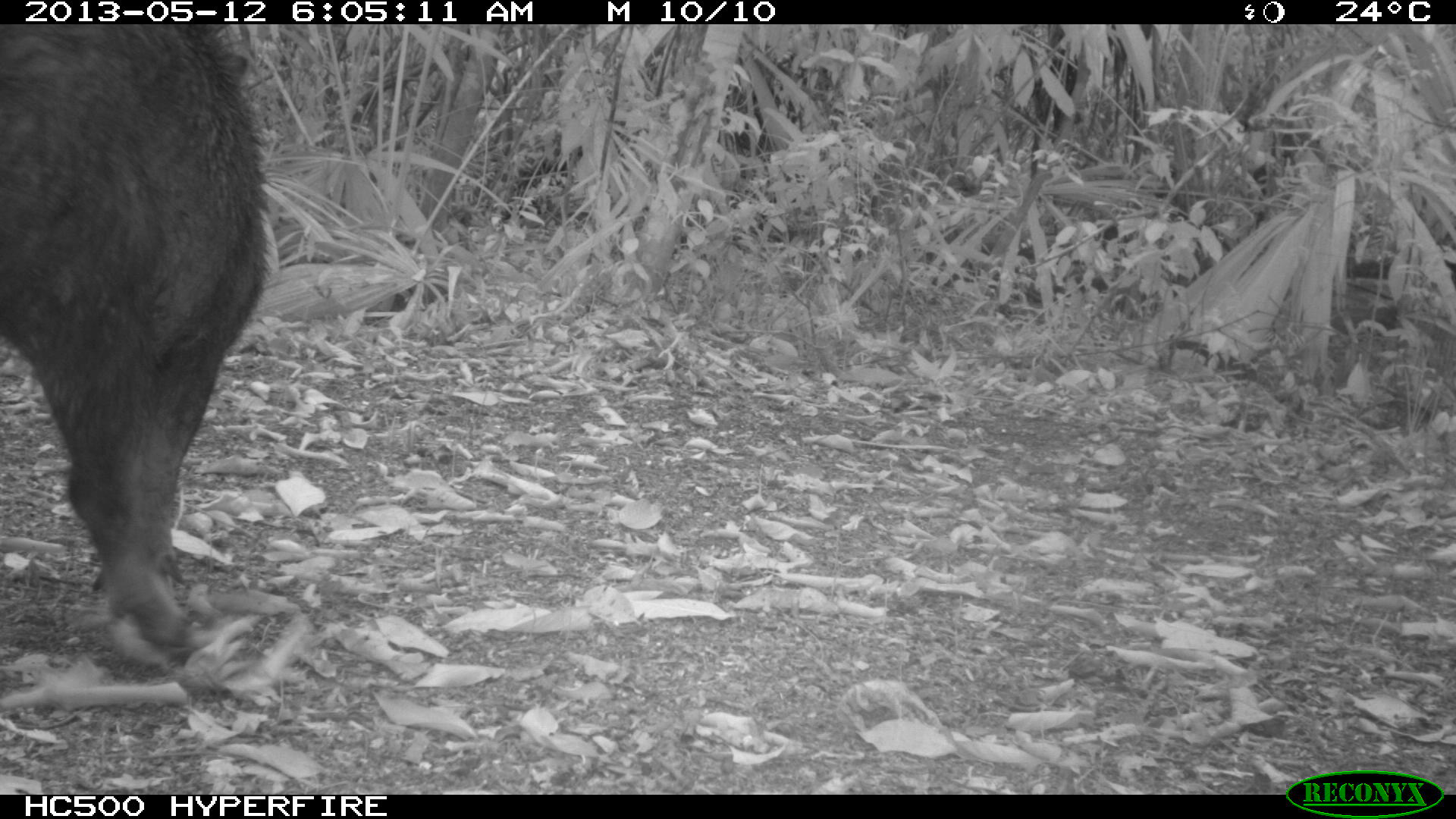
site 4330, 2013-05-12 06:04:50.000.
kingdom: Animalia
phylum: Chordata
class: Mammalia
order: Artiodactyla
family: Tayassuidae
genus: Tayassu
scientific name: Tayassu pecari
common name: white-lipped peccary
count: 2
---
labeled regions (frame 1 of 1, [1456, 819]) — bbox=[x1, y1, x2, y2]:
tayassu pecari: bbox=[2, 25, 266, 662]